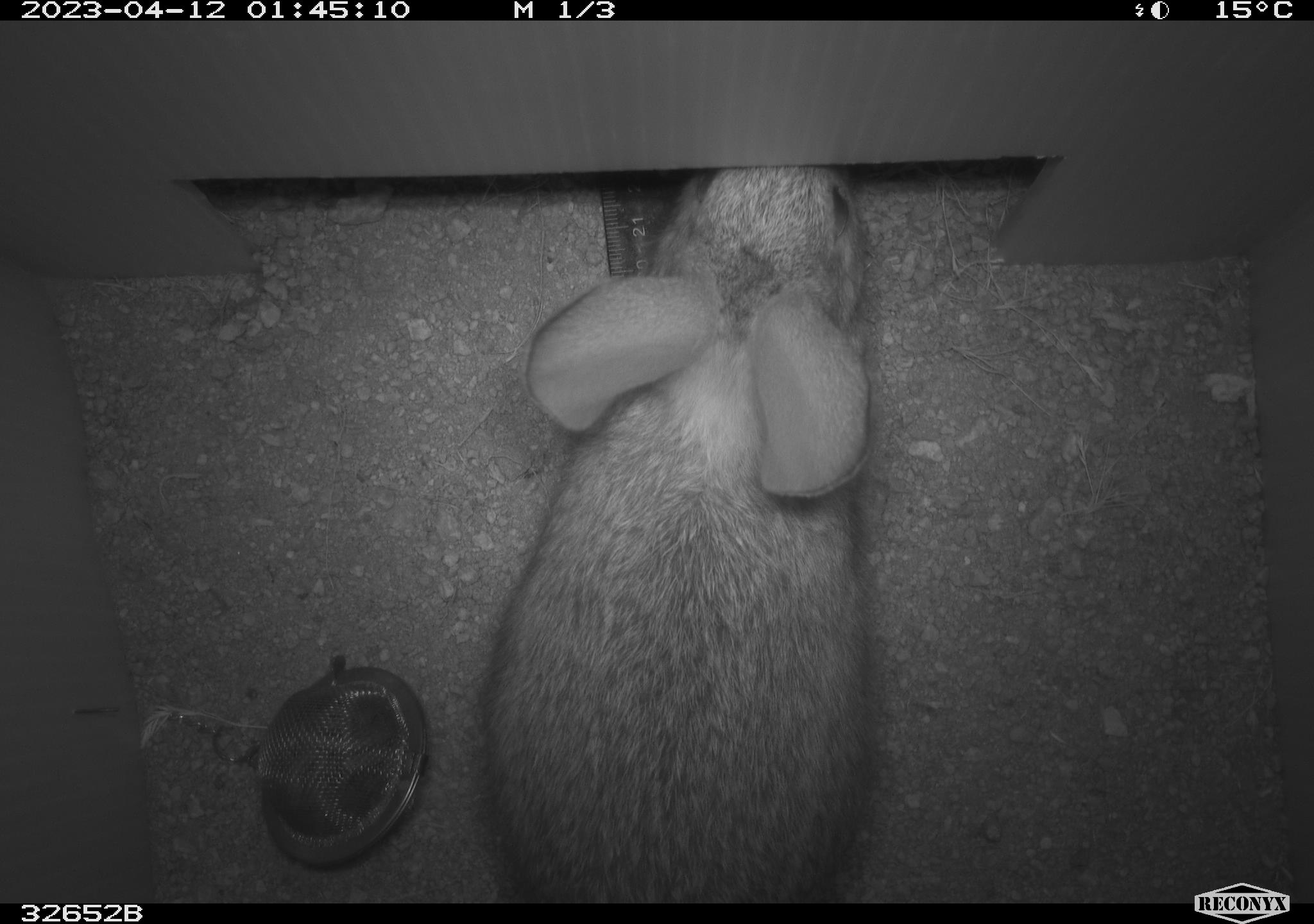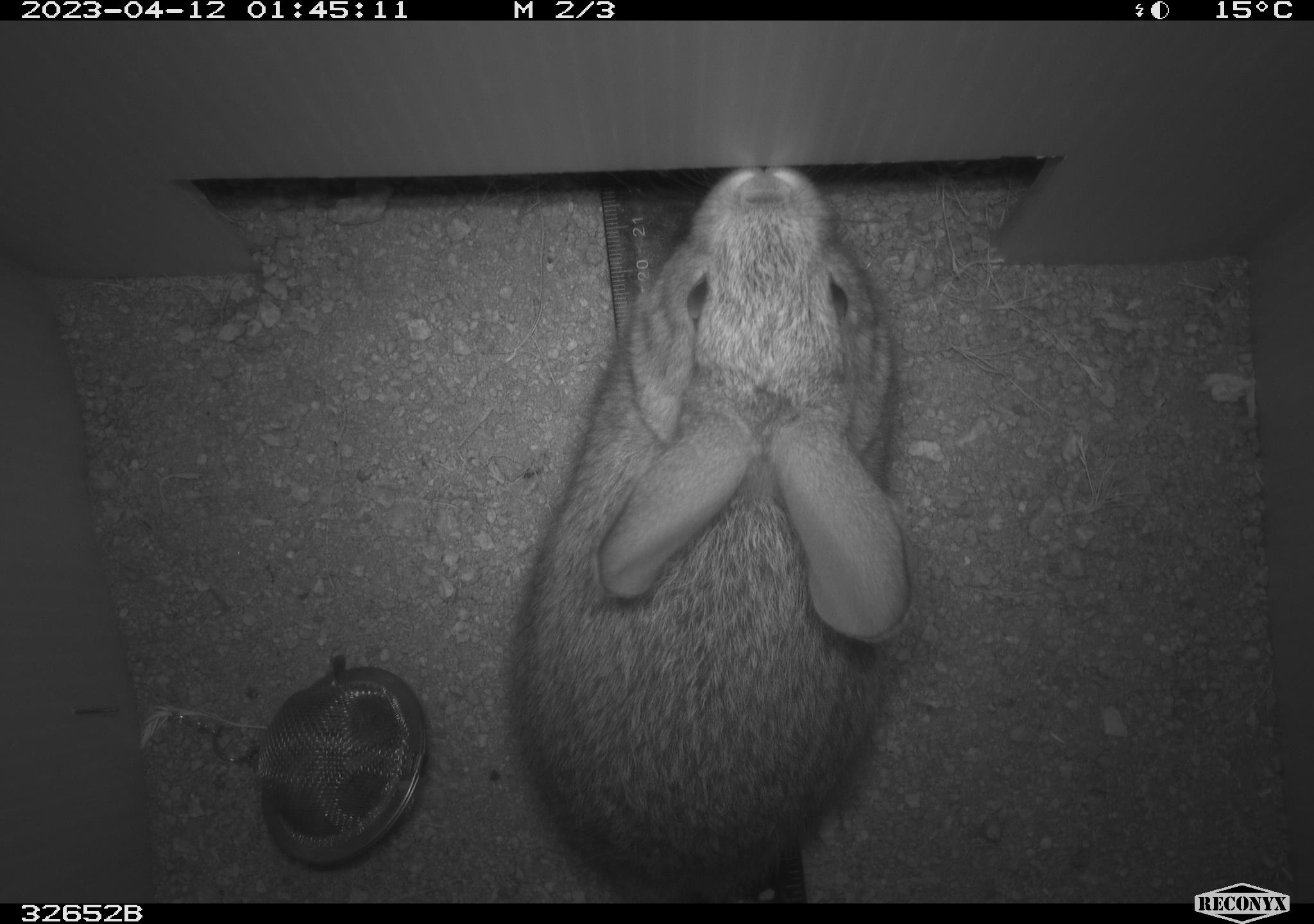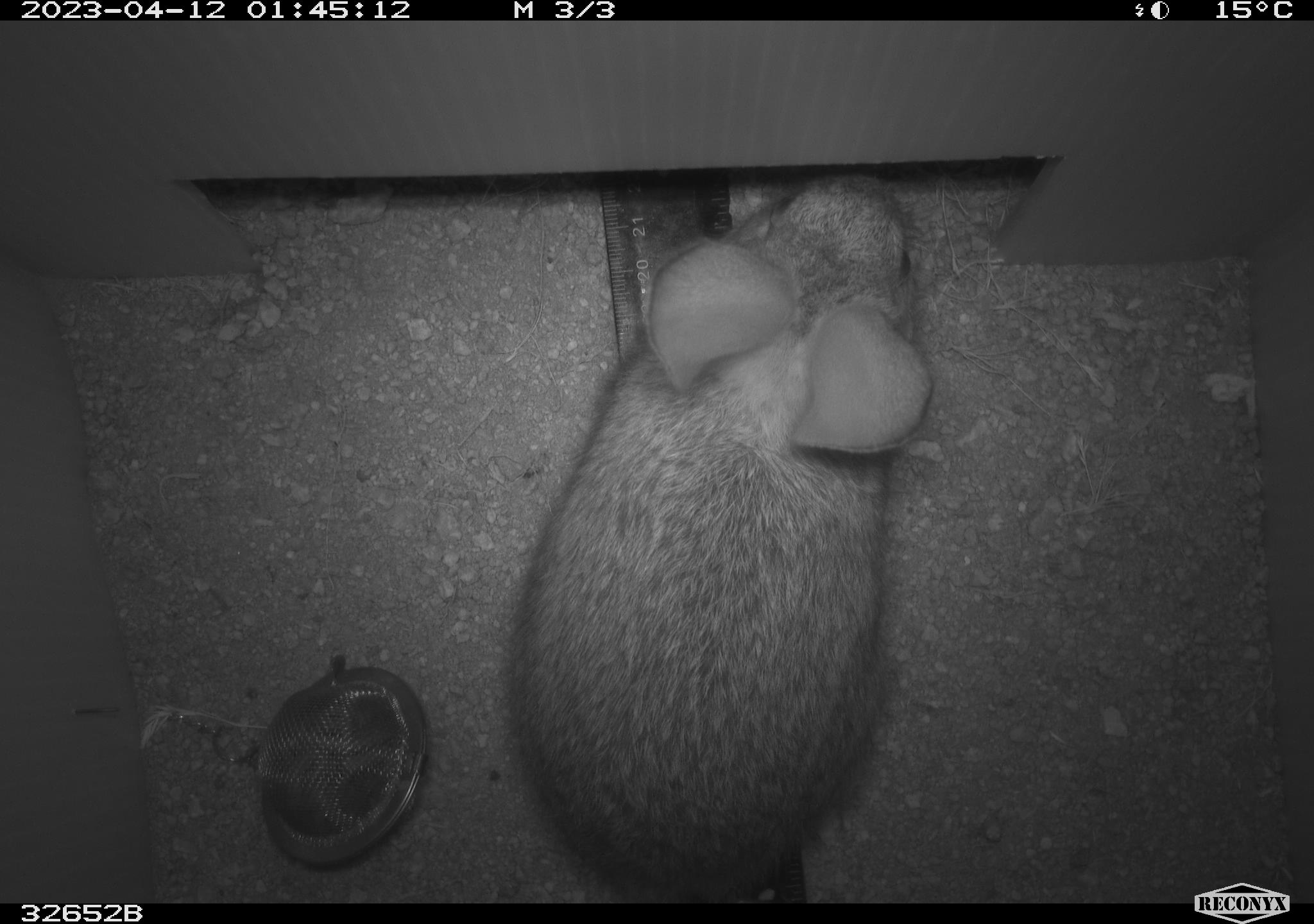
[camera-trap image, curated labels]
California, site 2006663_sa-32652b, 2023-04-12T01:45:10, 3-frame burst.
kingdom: Animalia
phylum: Chordata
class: Mammalia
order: Lagomorpha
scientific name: Lagomorpha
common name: hares, rabbits, and pikas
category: lagomorpha order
Lagomorpha order (hares, rabbits, and pikas) (Lagomorpha).